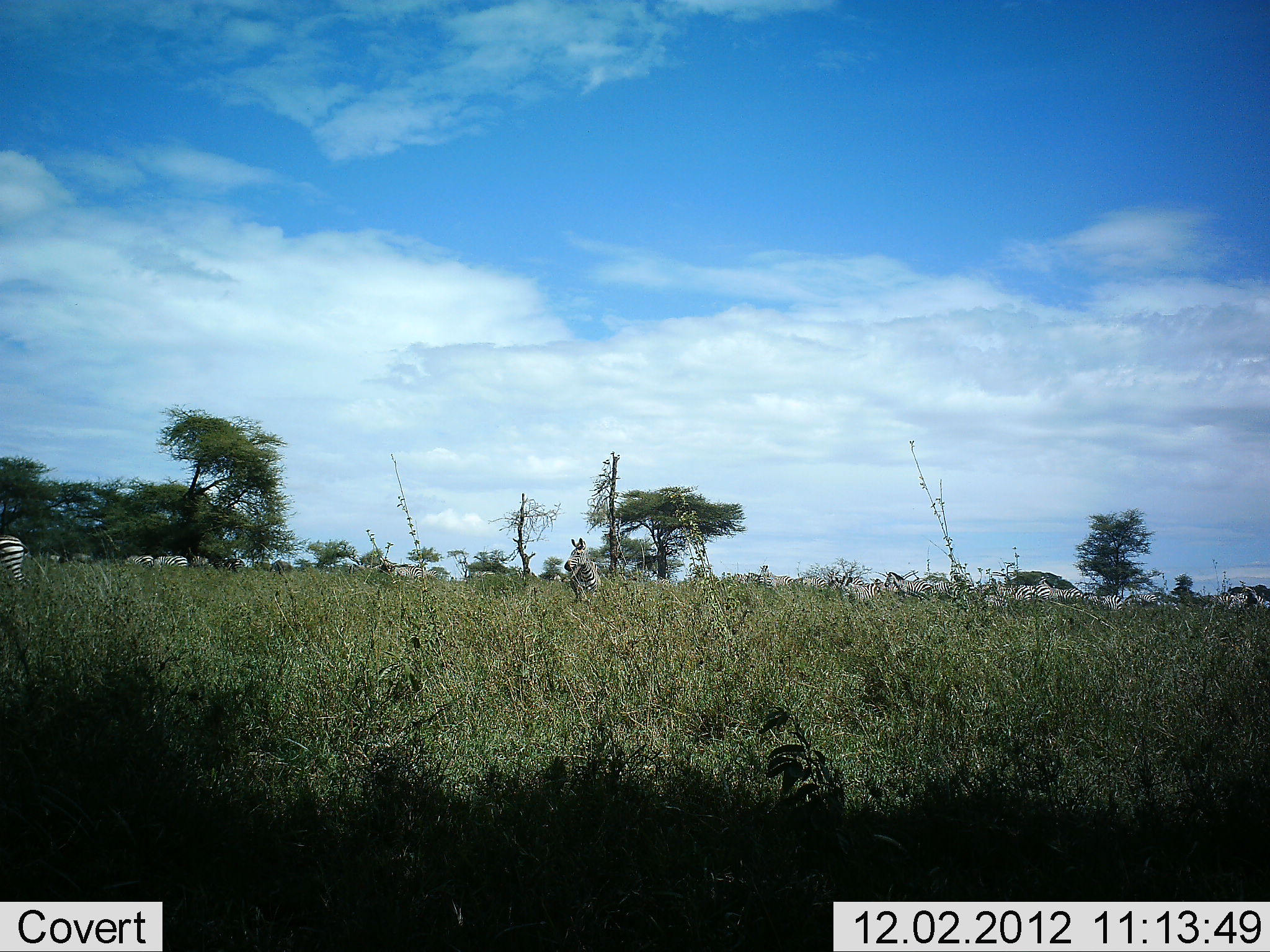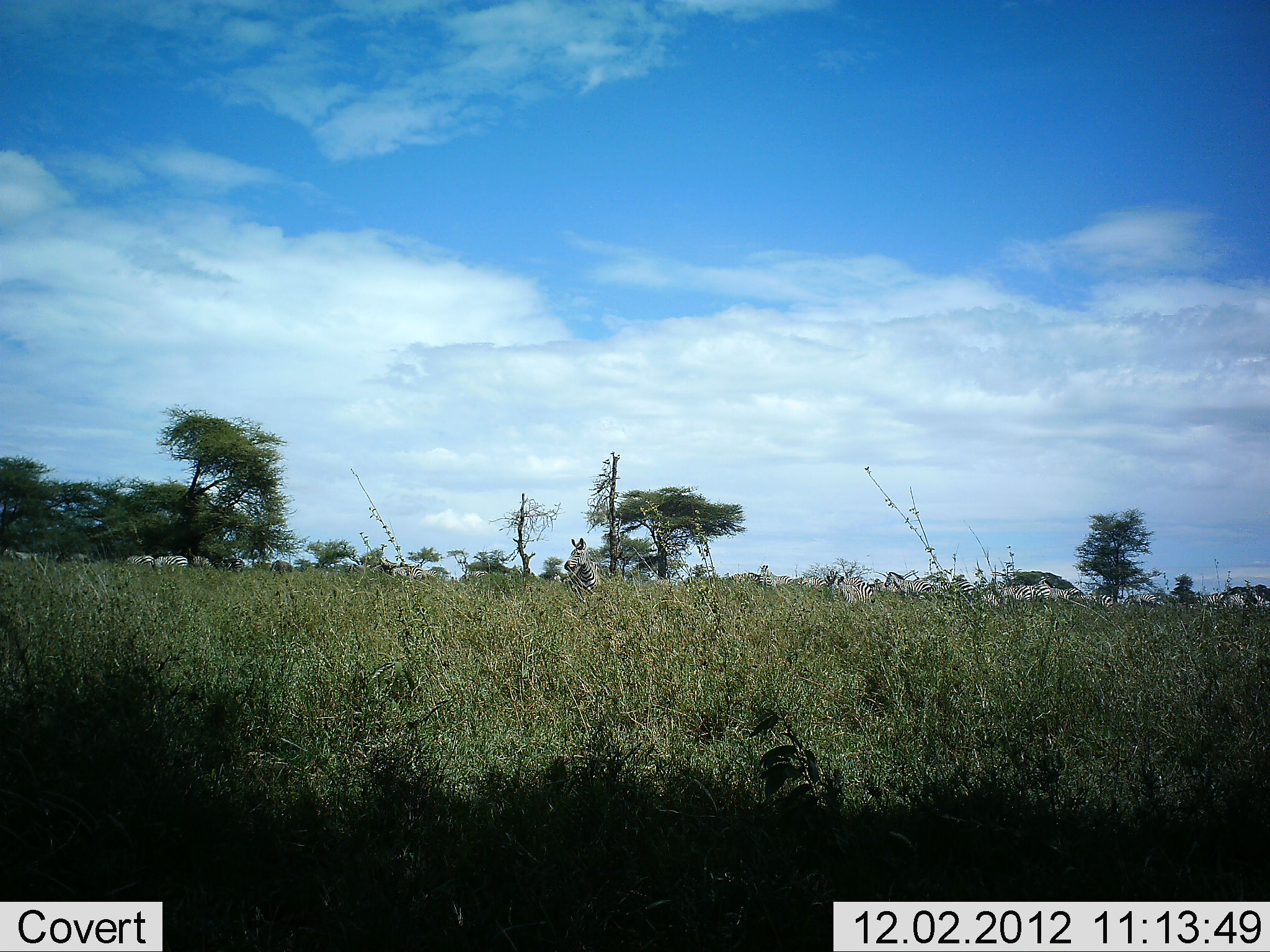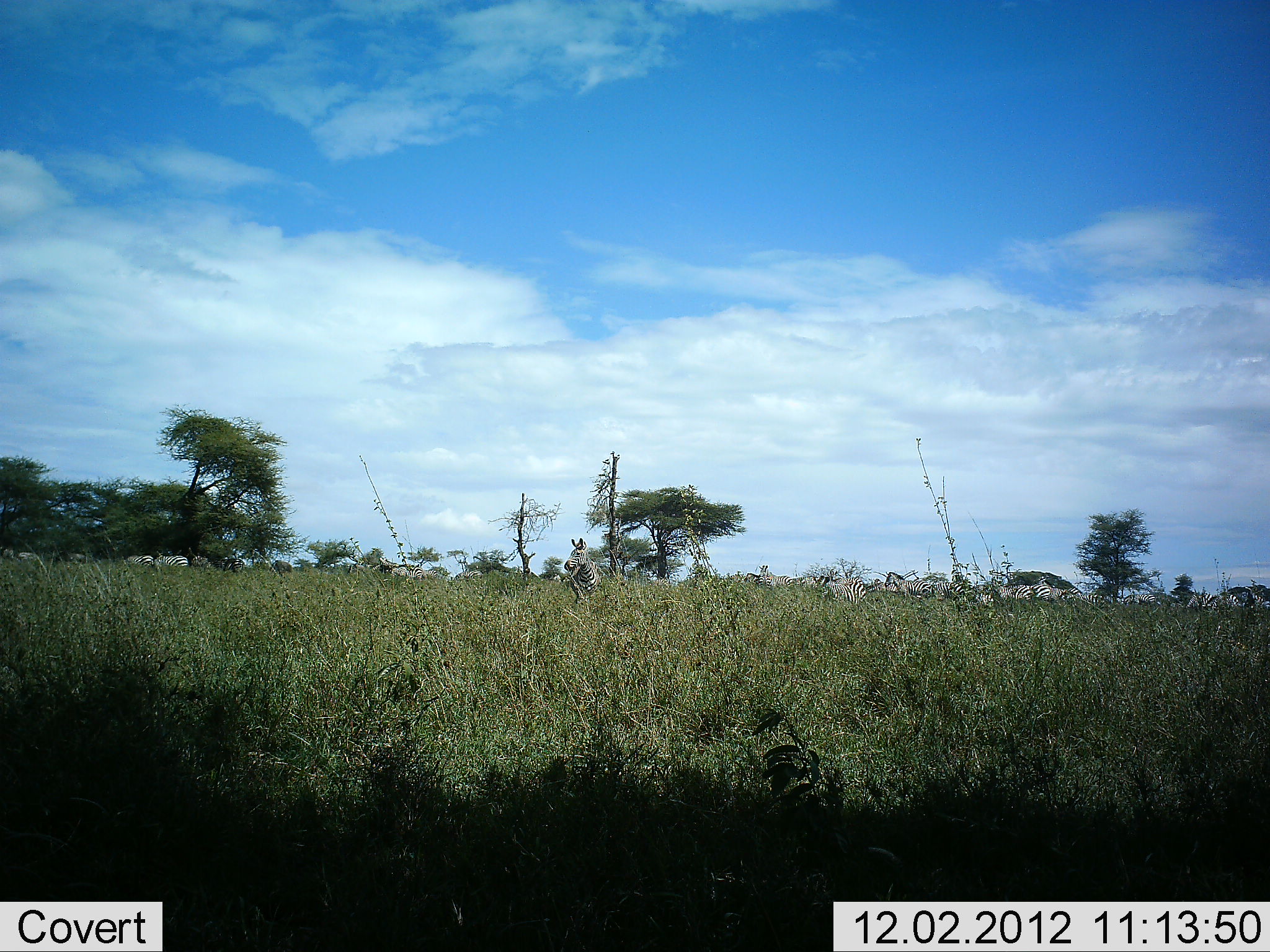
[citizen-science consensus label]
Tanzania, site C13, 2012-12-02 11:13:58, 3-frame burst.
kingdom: Animalia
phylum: Chordata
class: Mammalia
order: Perissodactyla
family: Equidae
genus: Equus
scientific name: Equus quagga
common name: plains zebra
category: zebra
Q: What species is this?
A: Zebra (plains zebra) (Equus quagga).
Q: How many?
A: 11-50.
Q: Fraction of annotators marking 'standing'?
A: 70%.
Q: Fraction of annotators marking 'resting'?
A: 0%.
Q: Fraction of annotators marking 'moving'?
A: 80%.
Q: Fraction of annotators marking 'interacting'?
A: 0%.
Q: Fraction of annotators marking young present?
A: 0%.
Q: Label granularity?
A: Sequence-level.